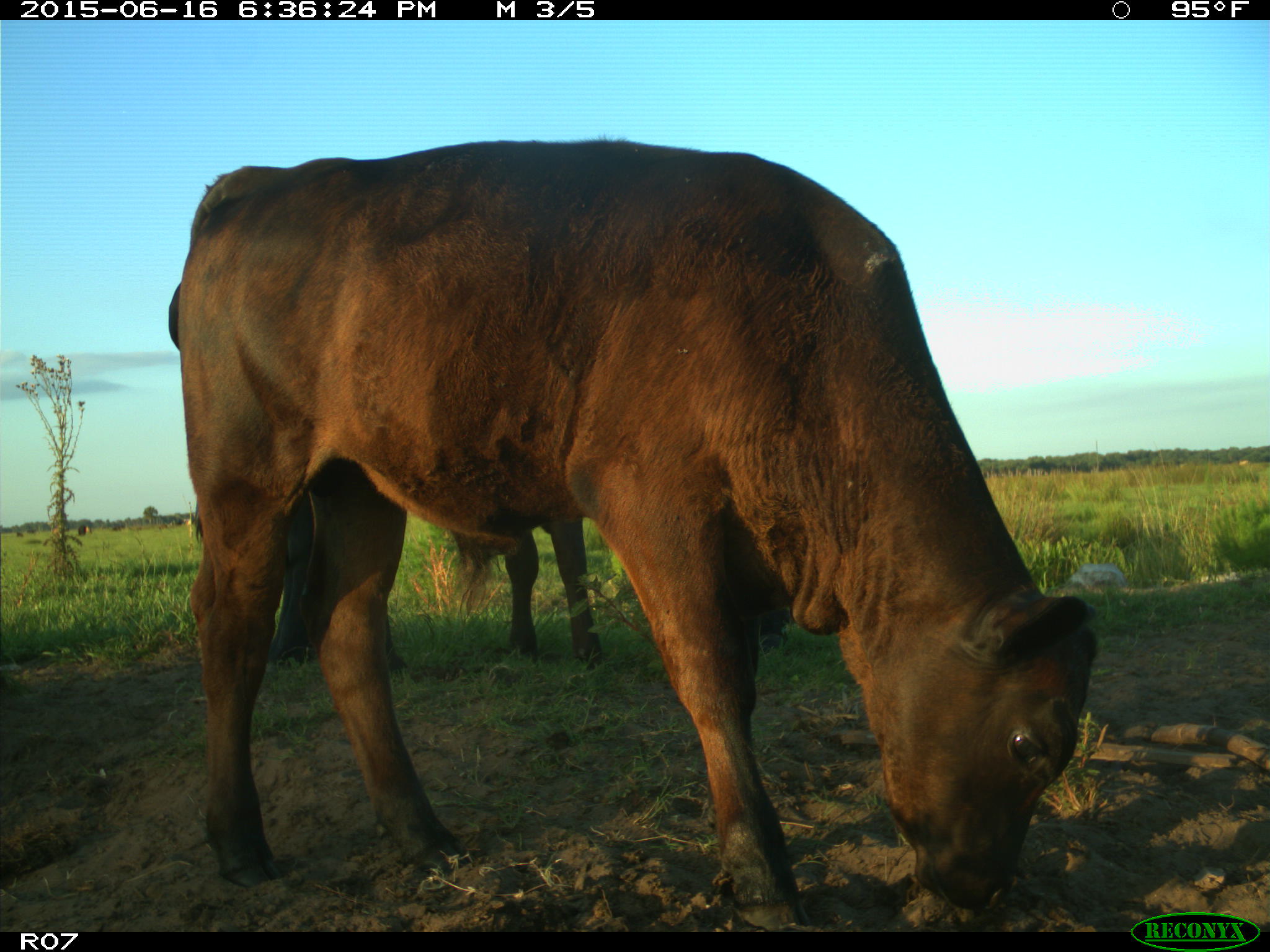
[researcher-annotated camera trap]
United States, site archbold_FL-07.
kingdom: Animalia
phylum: Chordata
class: Mammalia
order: Artiodactyla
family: Bovidae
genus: Bos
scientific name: Bos taurus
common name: domestic cow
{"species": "Bos taurus (domestic cow)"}